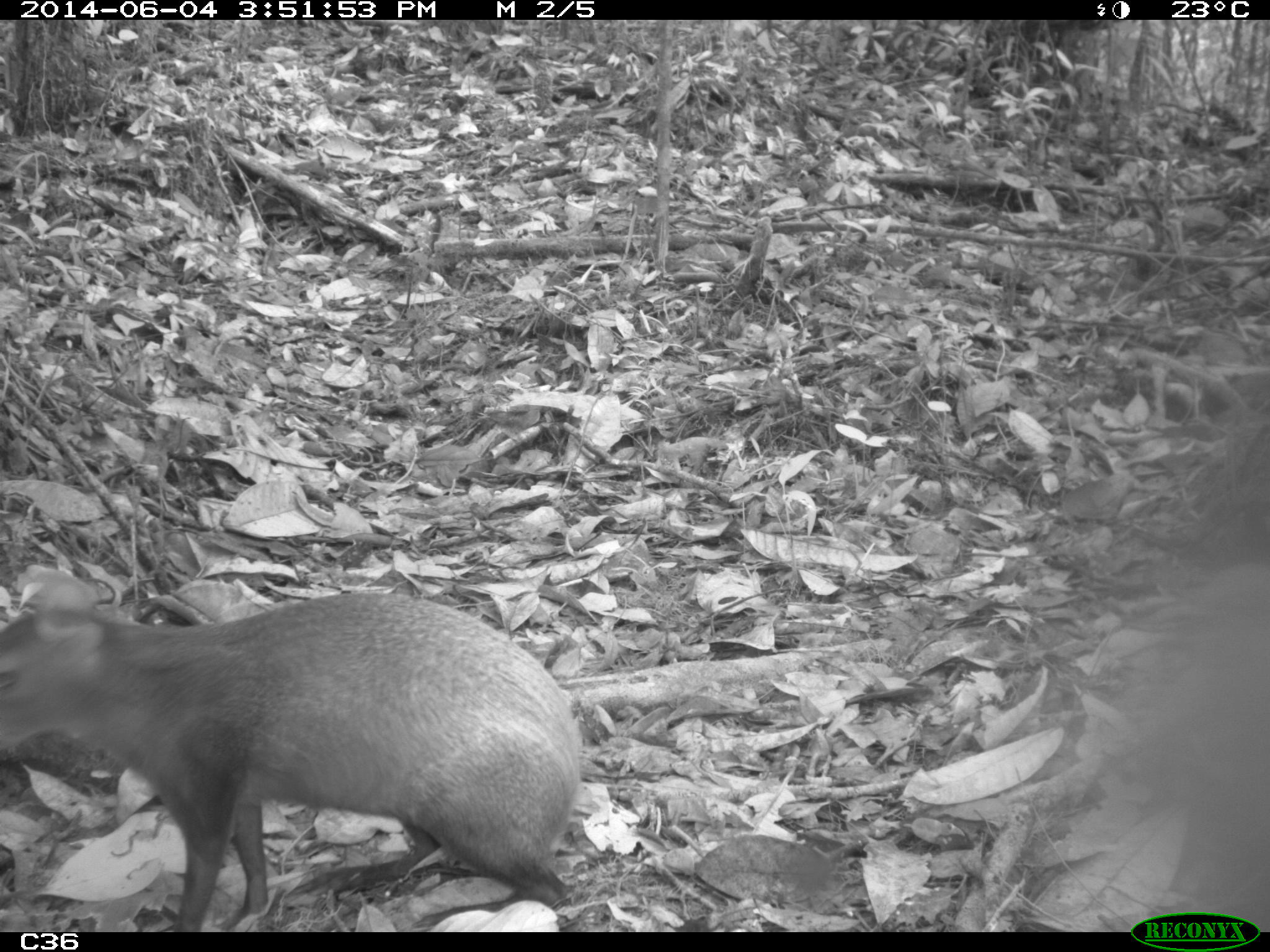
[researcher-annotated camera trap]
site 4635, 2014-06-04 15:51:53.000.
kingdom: Animalia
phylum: Chordata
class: Mammalia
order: Rodentia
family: Dasyproctidae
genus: Dasyprocta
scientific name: Dasyprocta leporina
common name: red-rumped agouti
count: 1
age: adult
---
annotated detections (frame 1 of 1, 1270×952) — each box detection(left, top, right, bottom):
dasyprocta leporina: detection(0, 589, 584, 932)